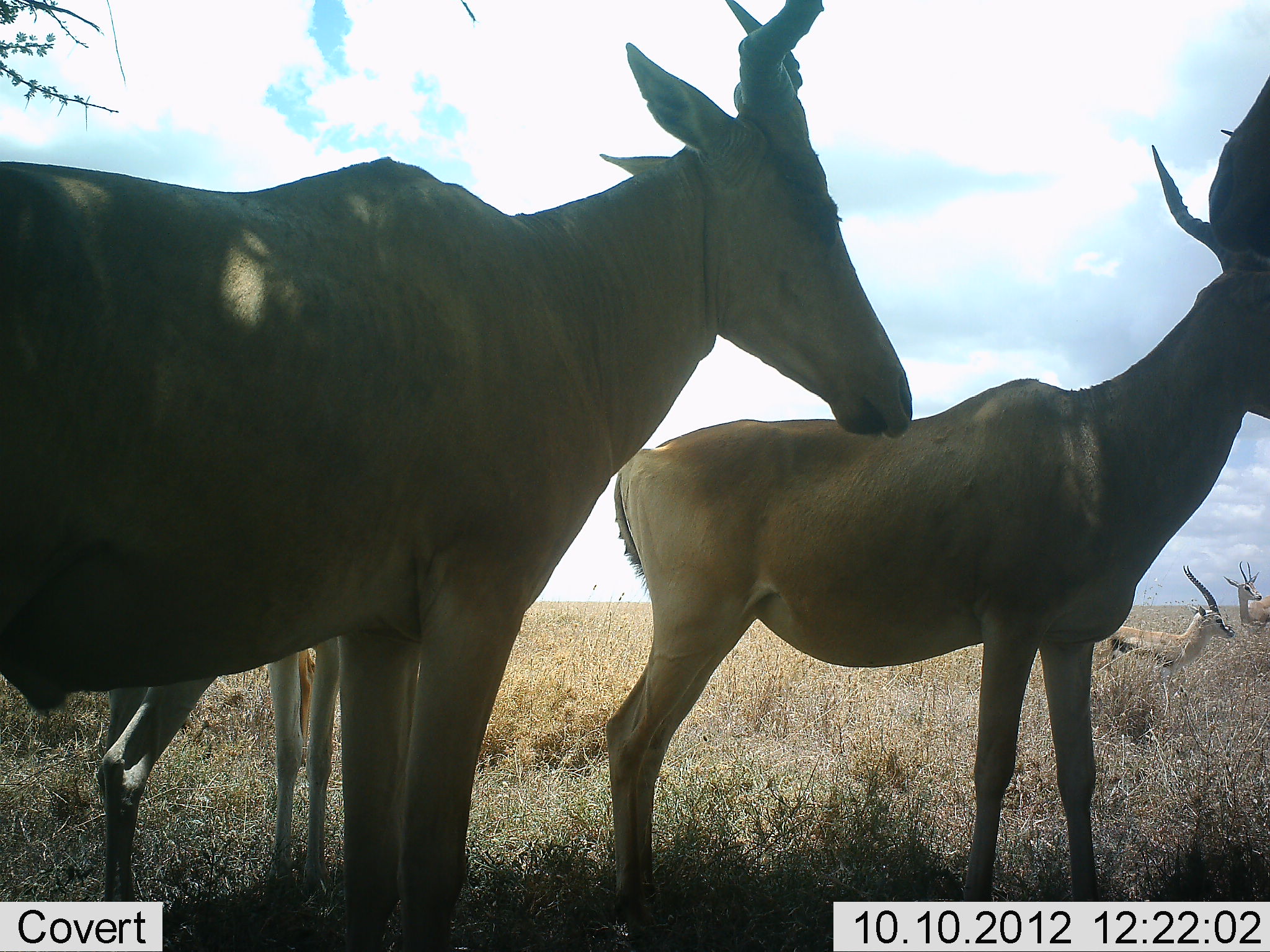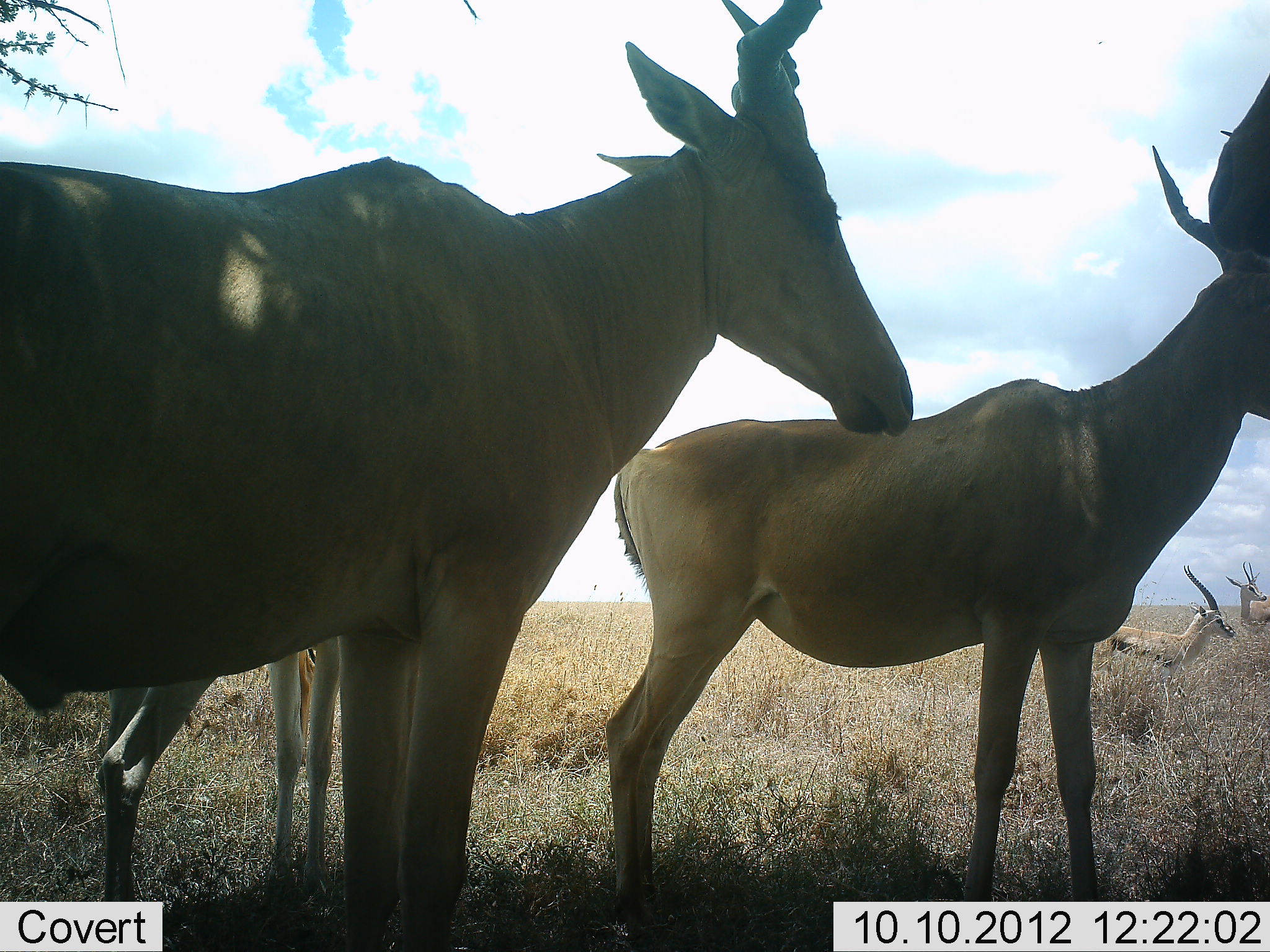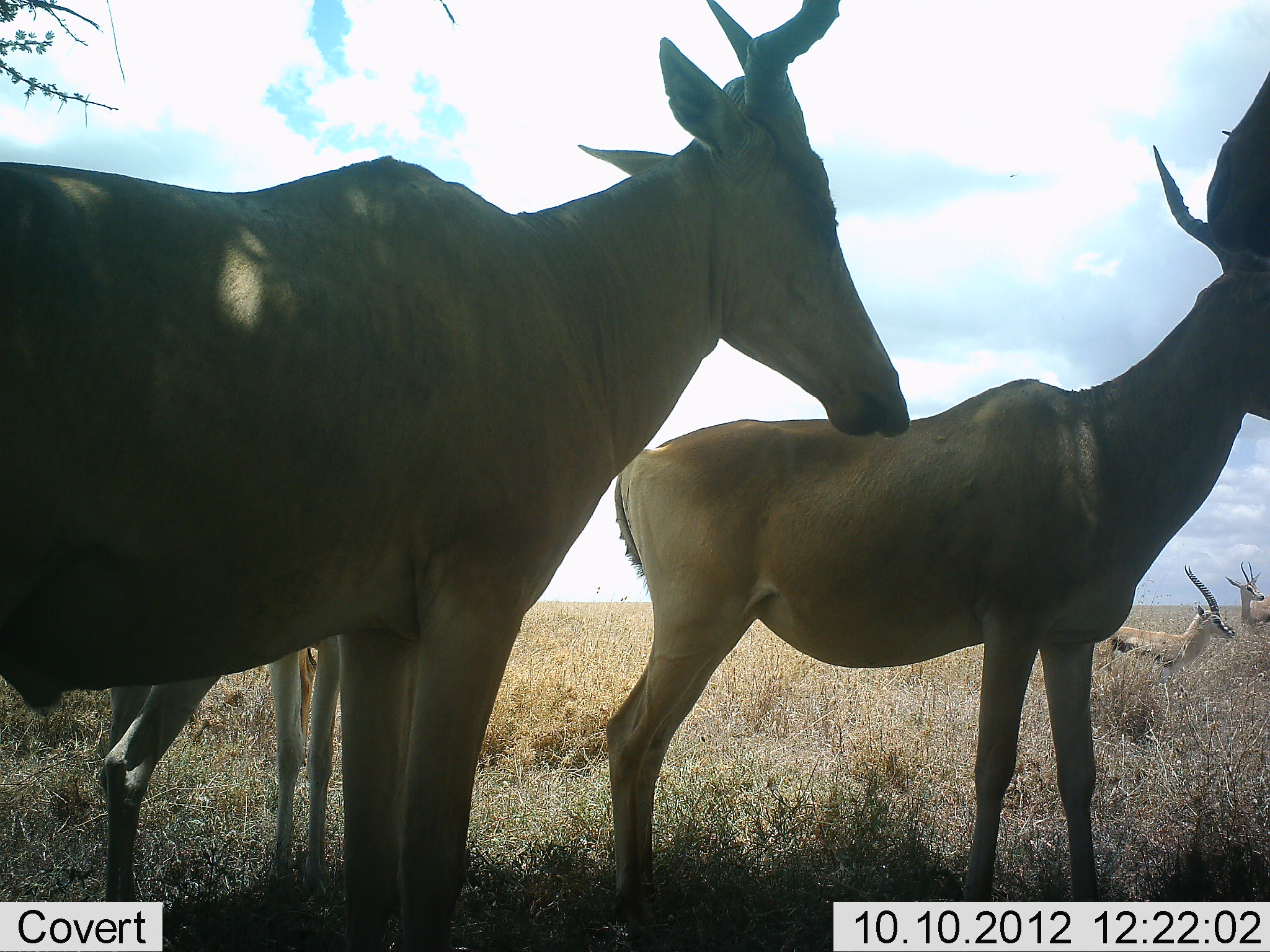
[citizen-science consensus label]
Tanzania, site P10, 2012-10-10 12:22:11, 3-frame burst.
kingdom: Animalia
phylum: Chordata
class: Mammalia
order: Artiodactyla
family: Bovidae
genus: Eudorcas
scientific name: Eudorcas thomsonii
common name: thomson's gazelle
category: gazellethomsons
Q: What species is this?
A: Gazellethomsons (thomson's gazelle) (Eudorcas thomsonii).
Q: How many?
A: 2.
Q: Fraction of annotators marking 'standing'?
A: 100%.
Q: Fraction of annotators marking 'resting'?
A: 0%.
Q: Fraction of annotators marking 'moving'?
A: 0%.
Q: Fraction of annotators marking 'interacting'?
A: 0%.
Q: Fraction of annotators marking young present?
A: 0%.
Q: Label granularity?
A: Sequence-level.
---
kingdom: Animalia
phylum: Chordata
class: Mammalia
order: Artiodactyla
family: Bovidae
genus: Alcelaphus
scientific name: Alcelaphus buselaphus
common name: hartebeest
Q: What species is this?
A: Hartebeest (Alcelaphus buselaphus).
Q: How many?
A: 4.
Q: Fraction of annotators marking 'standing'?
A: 92%.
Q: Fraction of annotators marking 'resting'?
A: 8%.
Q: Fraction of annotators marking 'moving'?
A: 0%.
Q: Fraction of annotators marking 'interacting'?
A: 0%.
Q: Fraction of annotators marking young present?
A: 42%.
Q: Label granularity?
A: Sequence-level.